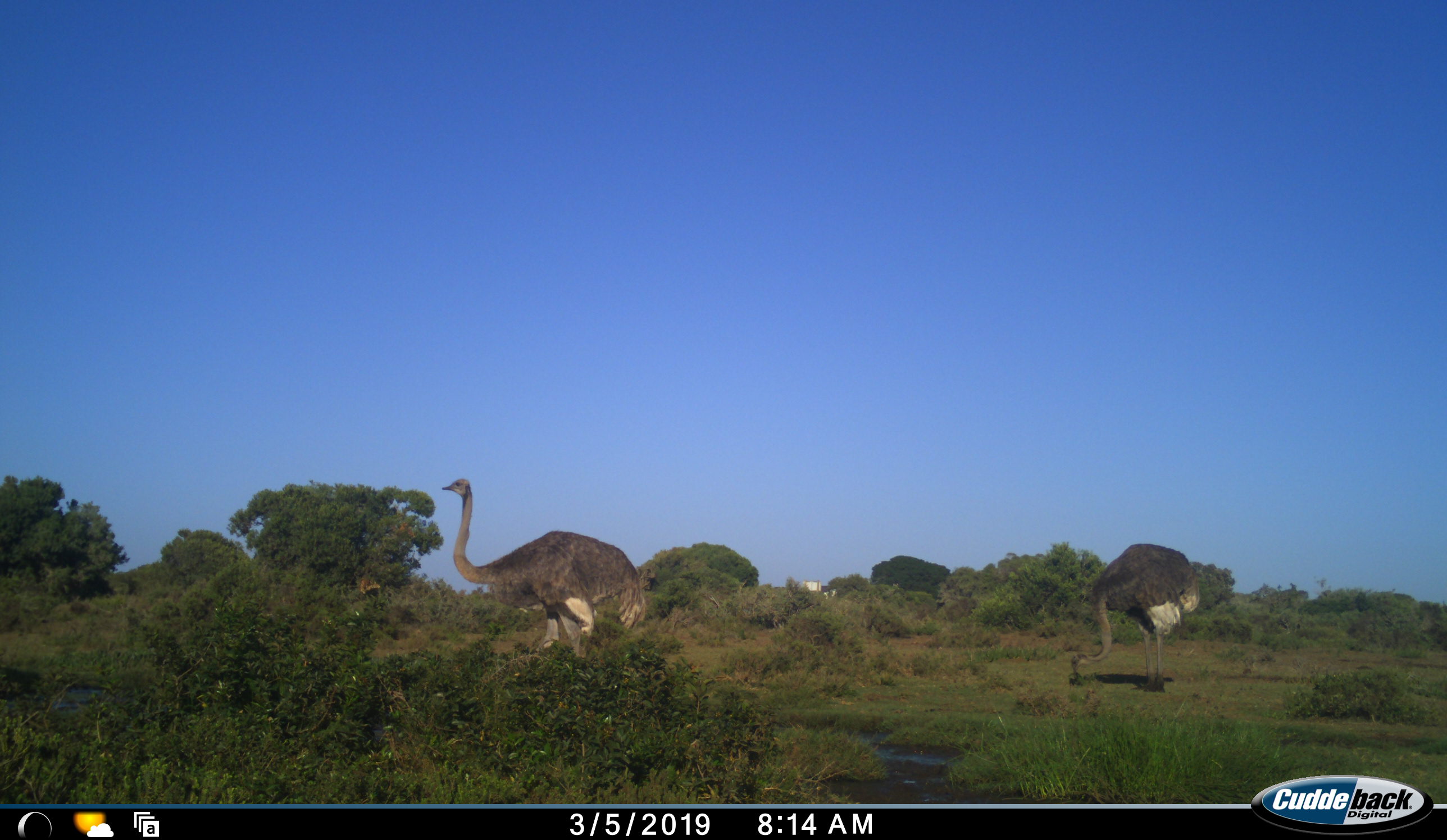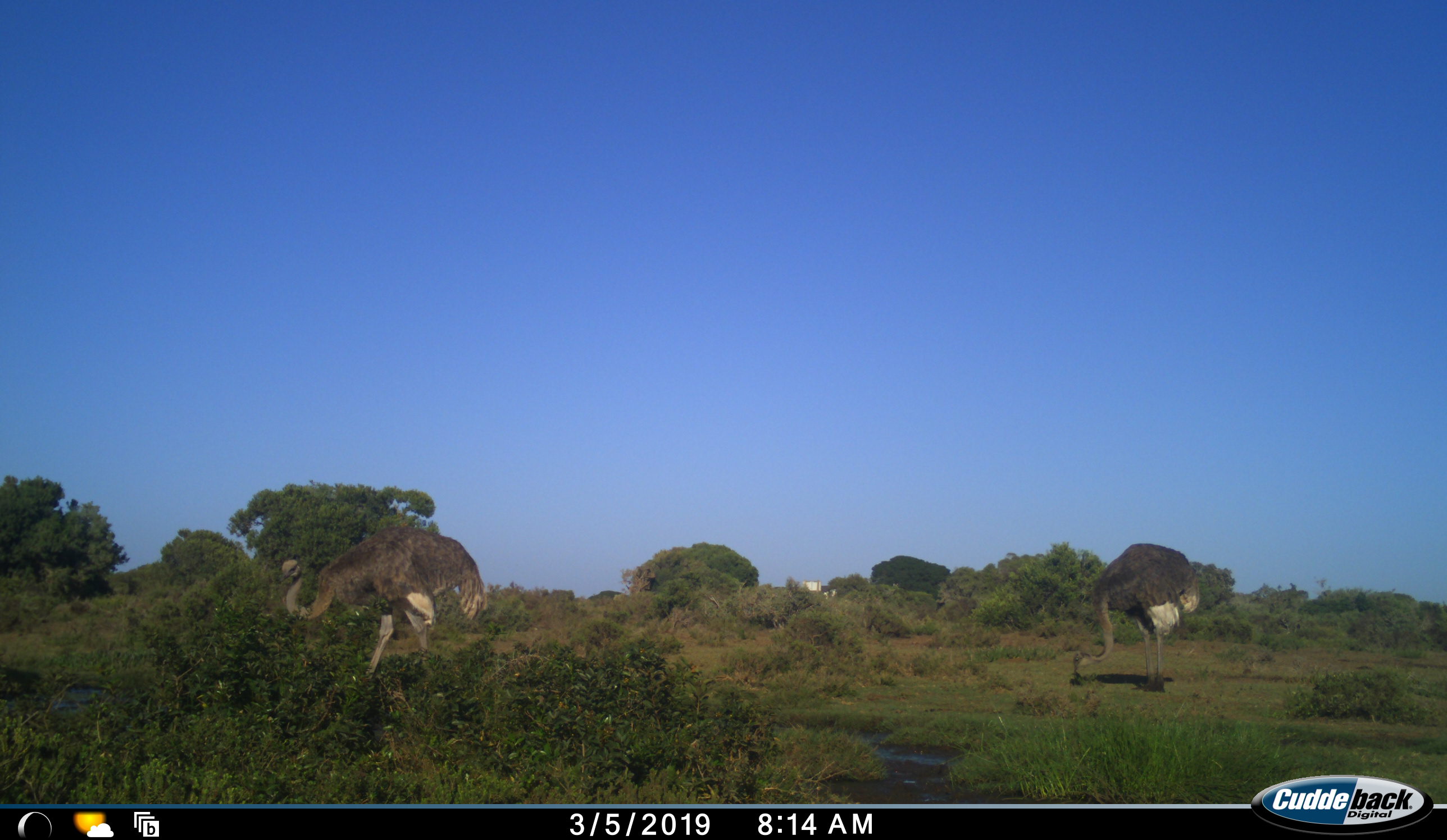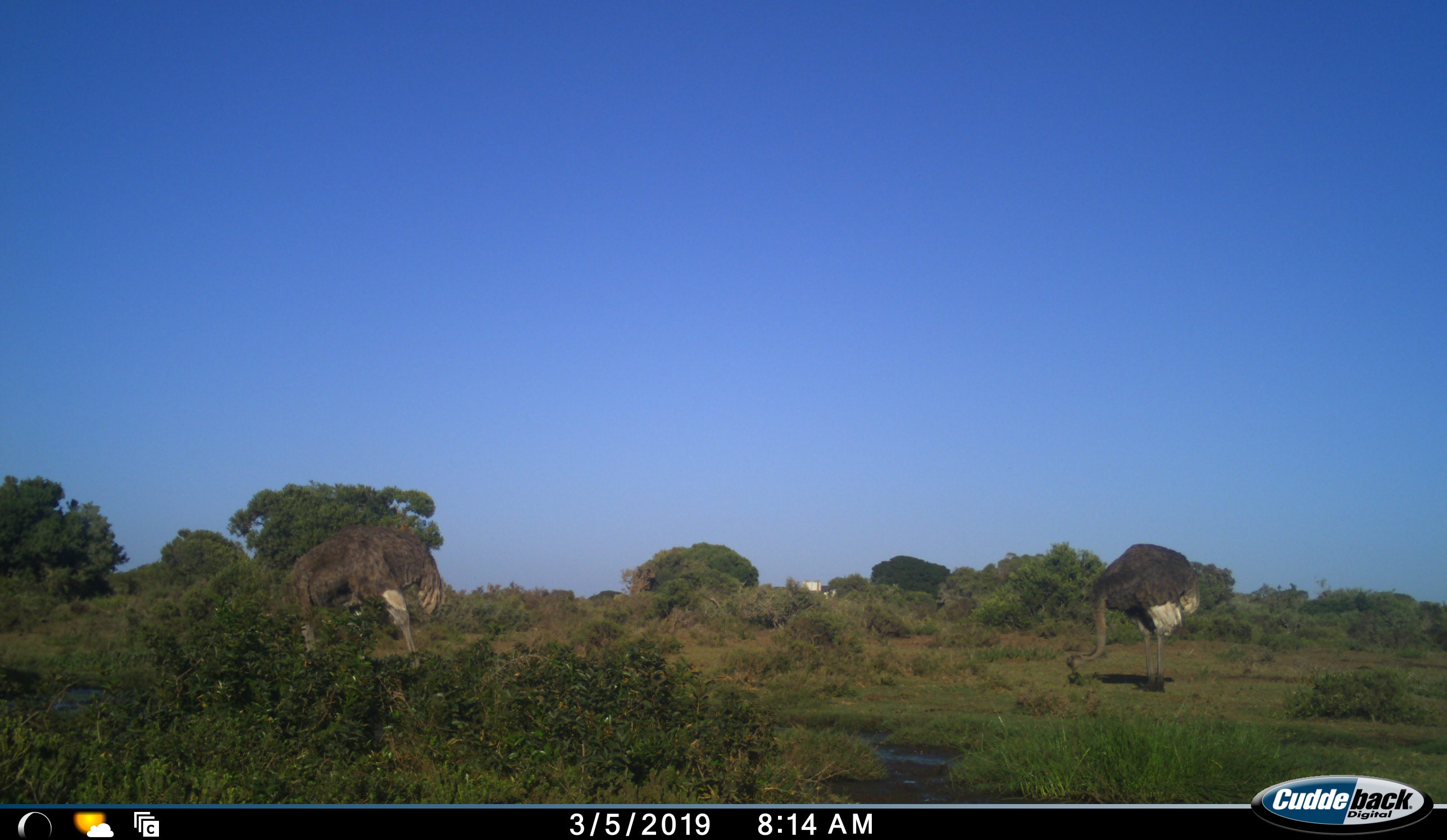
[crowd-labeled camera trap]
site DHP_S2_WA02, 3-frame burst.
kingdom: Animalia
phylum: Chordata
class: Aves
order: Struthioniformes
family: Struthionidae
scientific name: Struthionidae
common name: ostrich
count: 2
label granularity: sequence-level